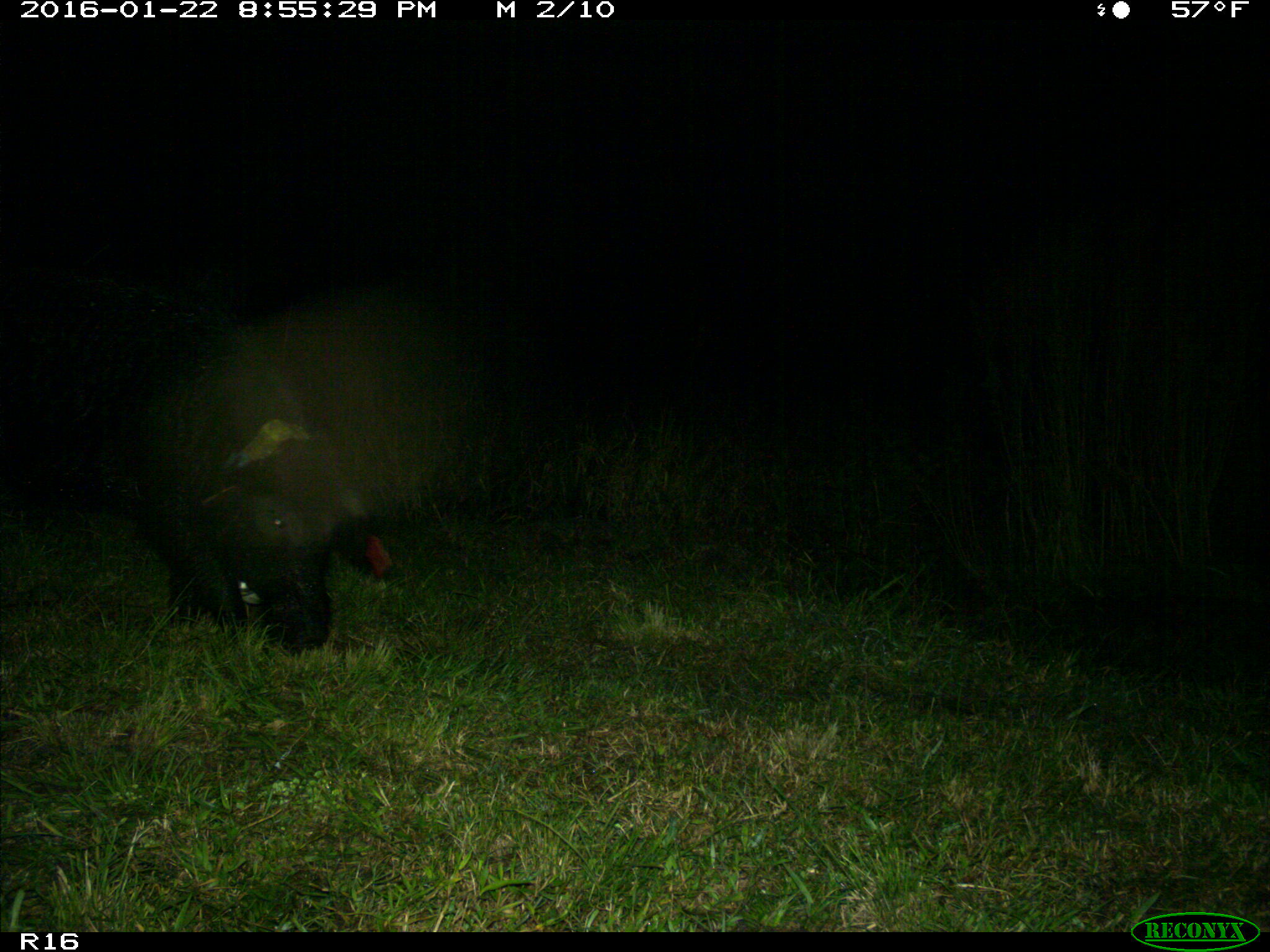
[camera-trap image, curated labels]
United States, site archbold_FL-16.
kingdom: Animalia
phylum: Chordata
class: Mammalia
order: Artiodactyla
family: Suidae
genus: Sus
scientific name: Sus scrofa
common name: wild boar